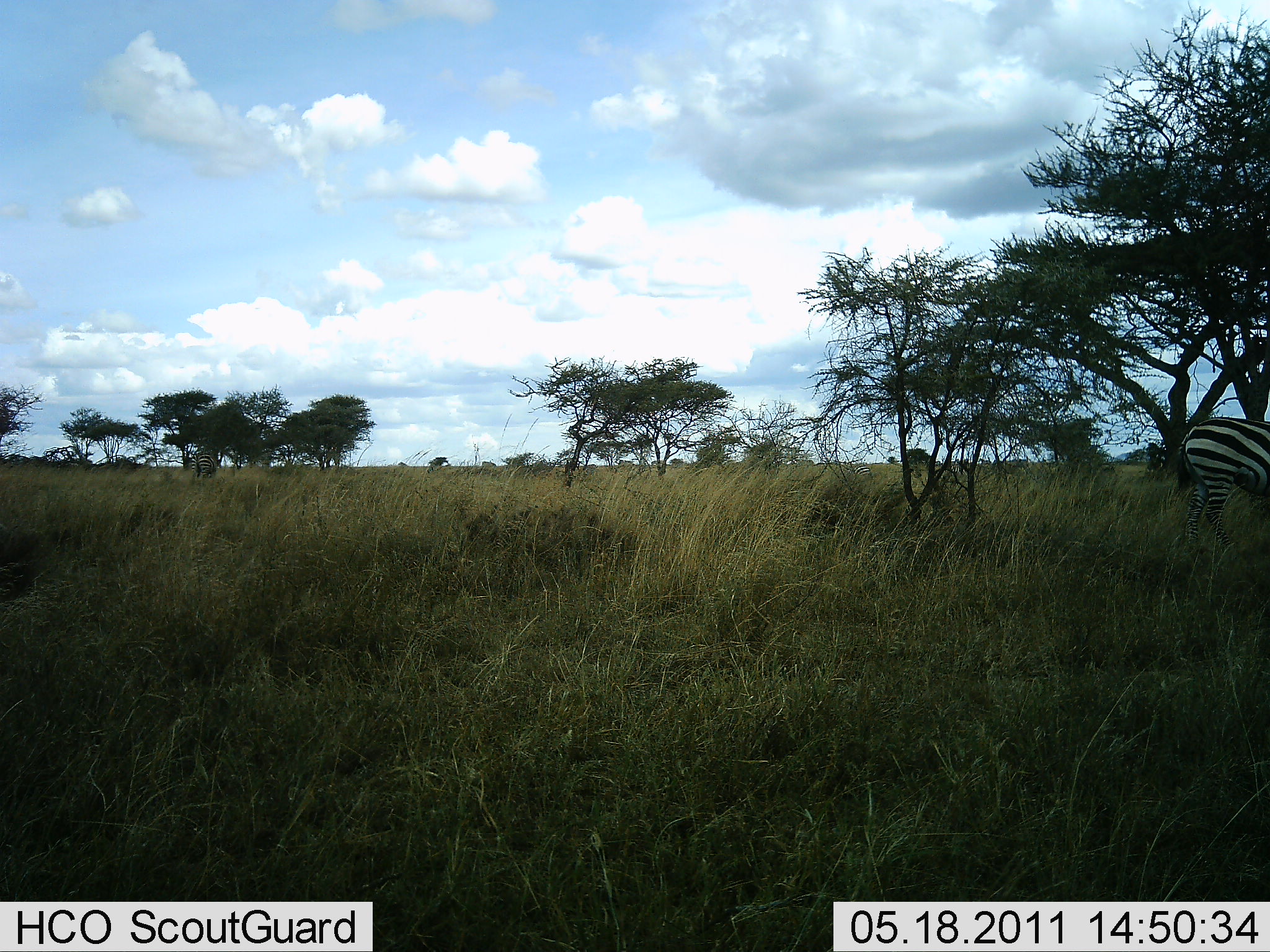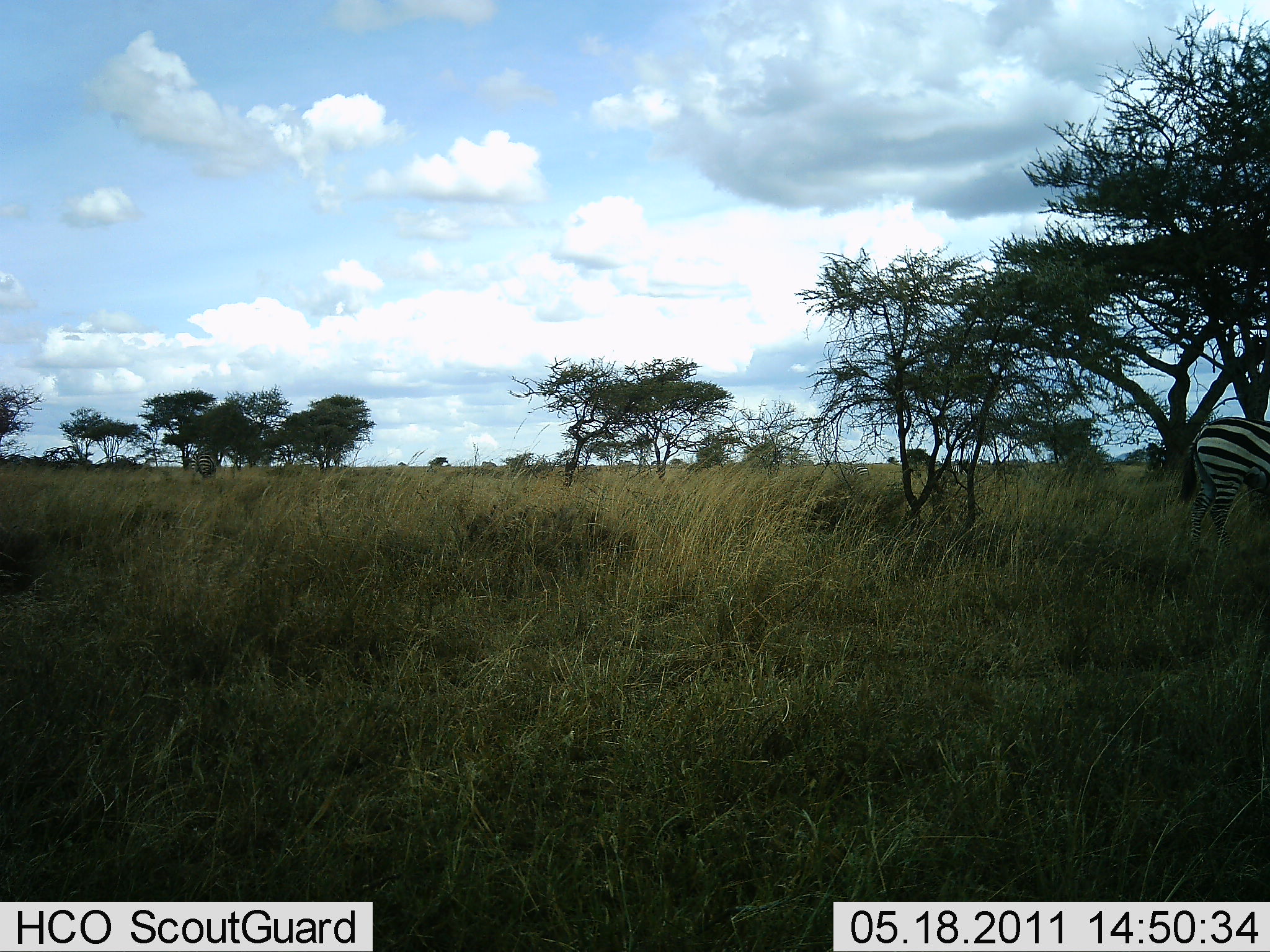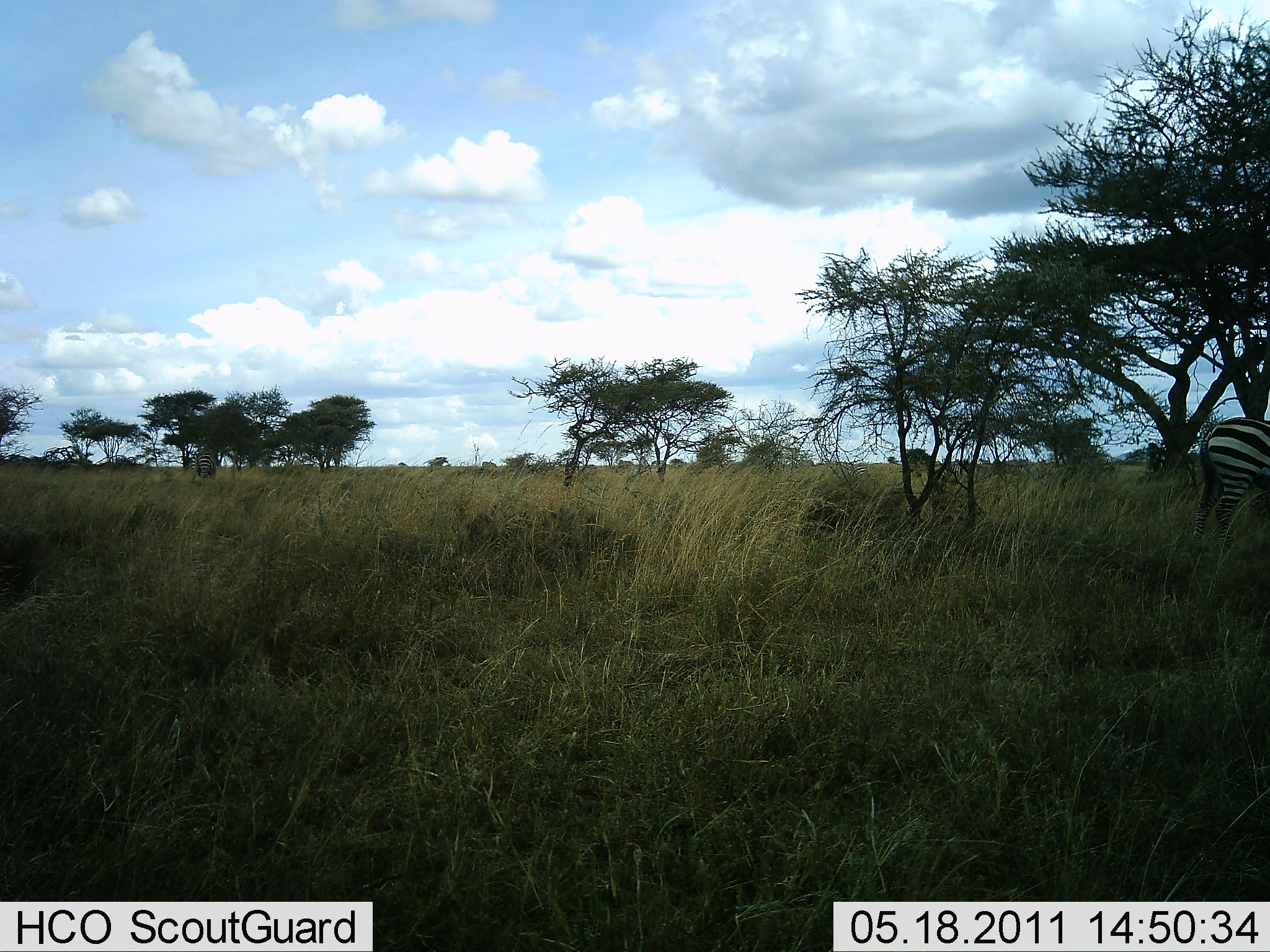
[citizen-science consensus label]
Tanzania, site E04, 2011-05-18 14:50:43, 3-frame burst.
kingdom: Animalia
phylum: Chordata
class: Mammalia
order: Perissodactyla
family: Equidae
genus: Equus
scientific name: Equus quagga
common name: plains zebra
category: zebra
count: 1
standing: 73%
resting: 7%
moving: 13%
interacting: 0%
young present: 0%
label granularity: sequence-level